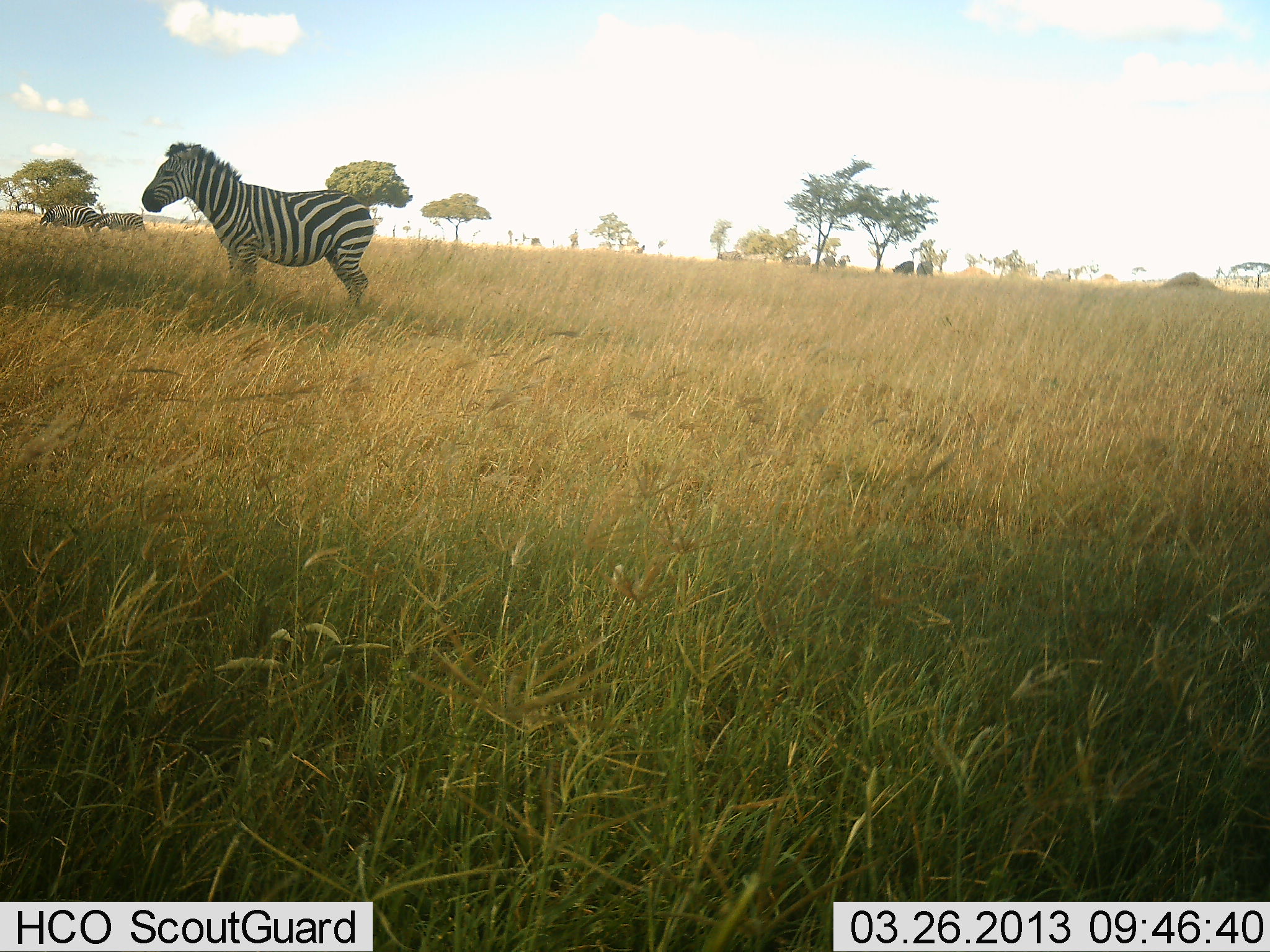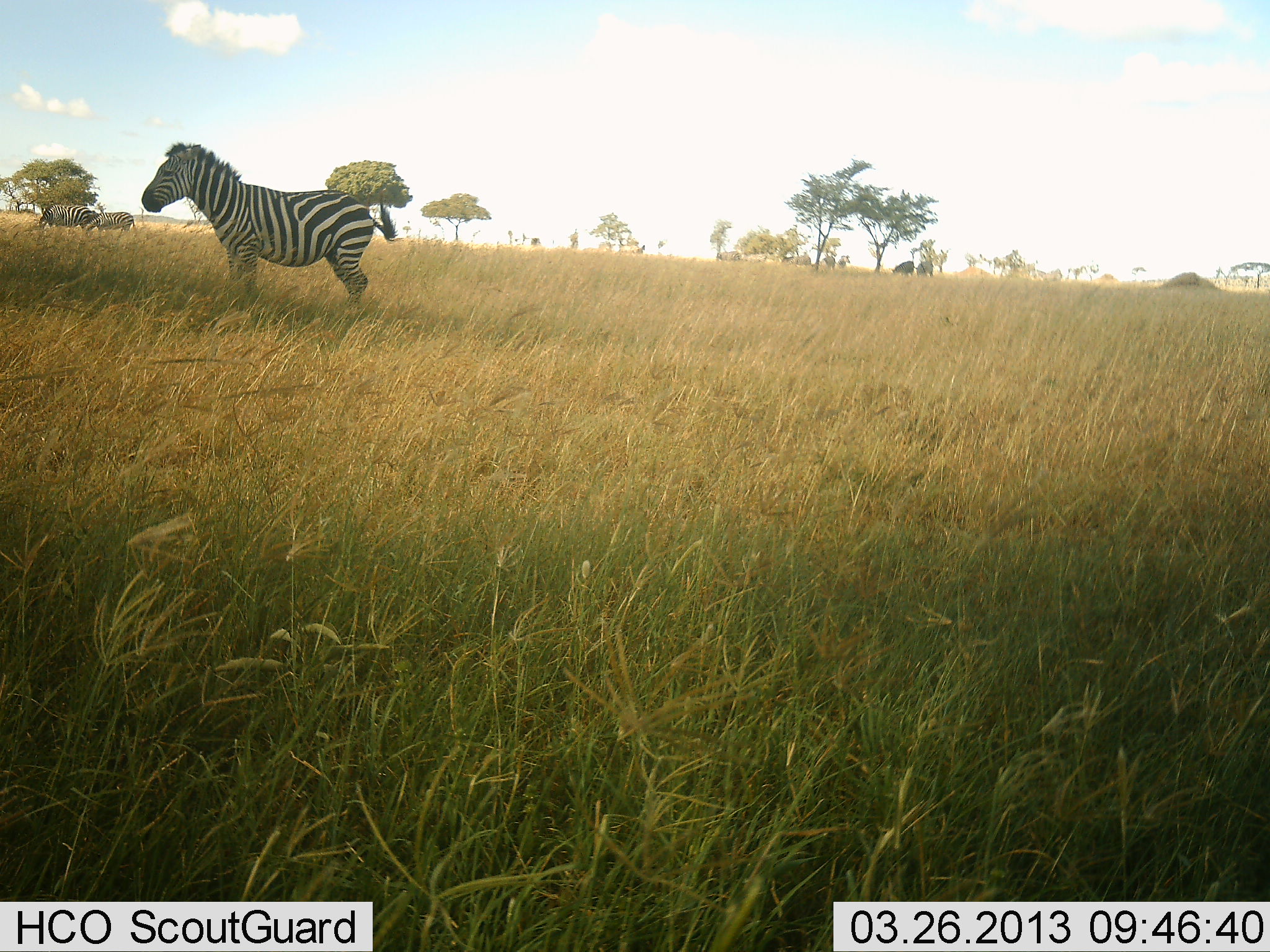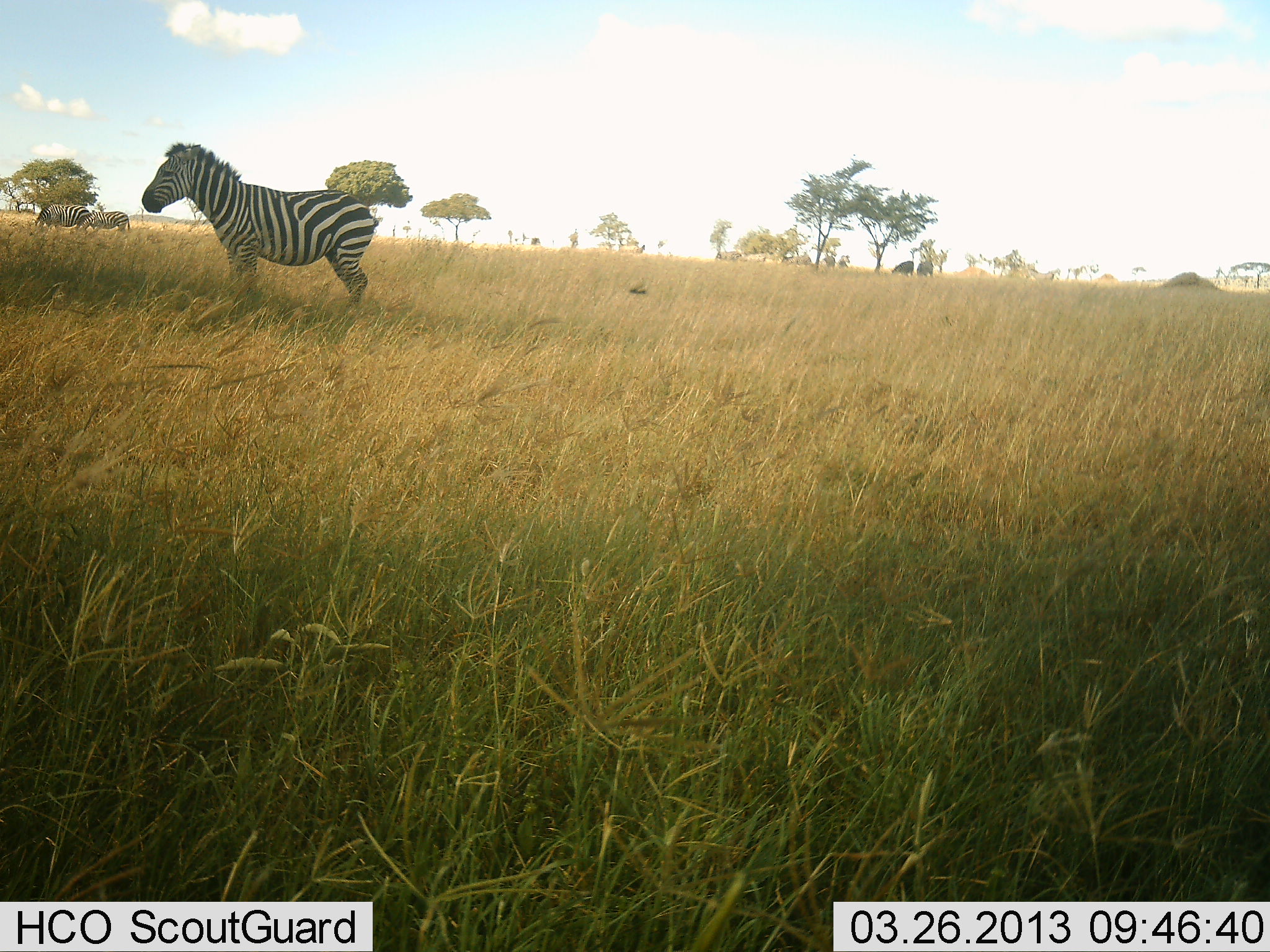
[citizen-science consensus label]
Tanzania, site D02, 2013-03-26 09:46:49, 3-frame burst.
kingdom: Animalia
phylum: Chordata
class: Mammalia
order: Perissodactyla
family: Equidae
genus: Equus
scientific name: Equus quagga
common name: plains zebra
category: zebra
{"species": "zebra (plains zebra) (Equus quagga)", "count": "3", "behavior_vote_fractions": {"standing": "97%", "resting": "0%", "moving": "17%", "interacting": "0%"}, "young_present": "13%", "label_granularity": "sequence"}